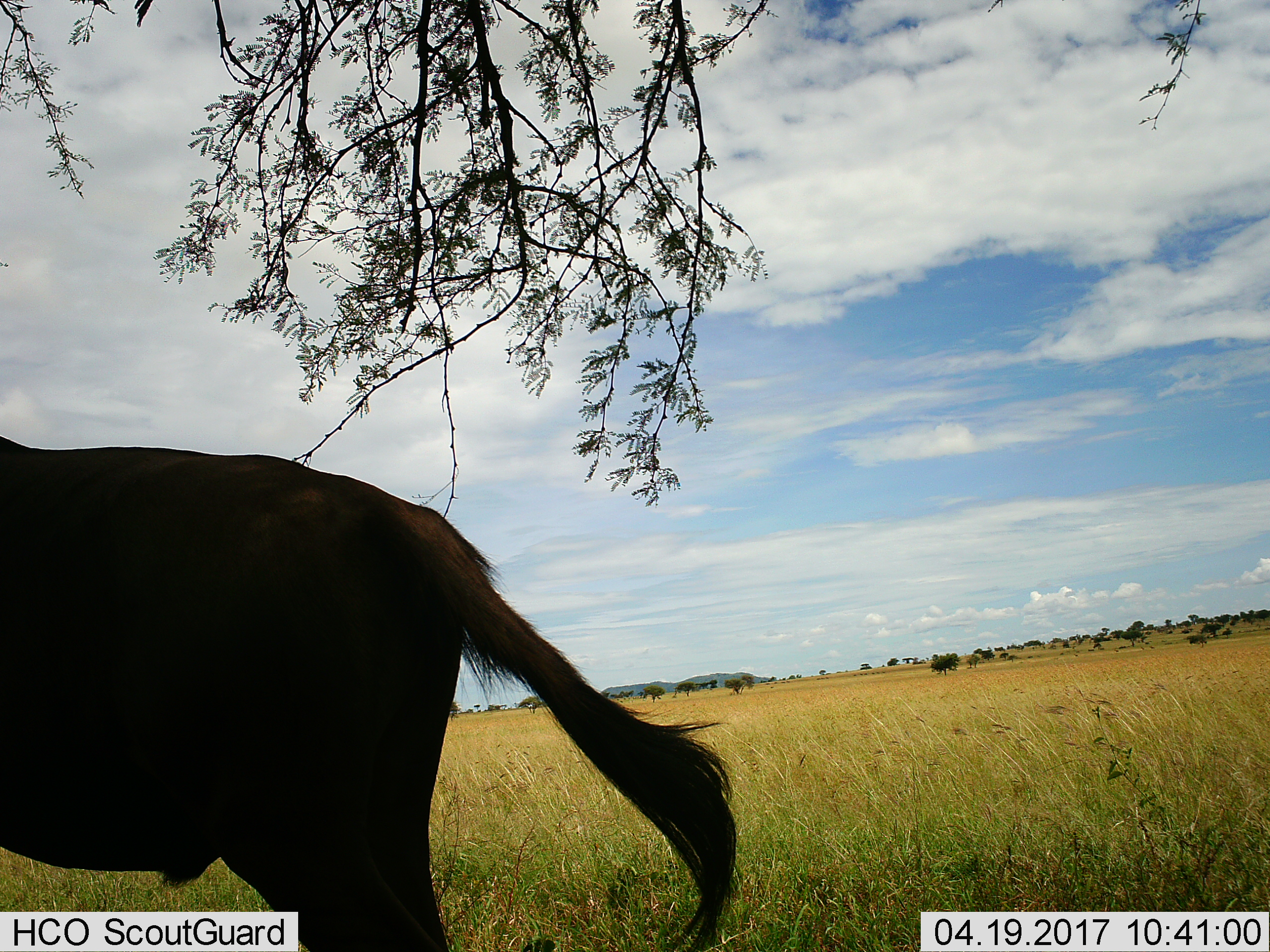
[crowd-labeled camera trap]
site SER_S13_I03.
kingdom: Animalia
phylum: Chordata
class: Mammalia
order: Artiodactyla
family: Bovidae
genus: Connochaetes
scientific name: Connochaetes taurinus taurinus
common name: blue wildebeest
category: wildebeestblue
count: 1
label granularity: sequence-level